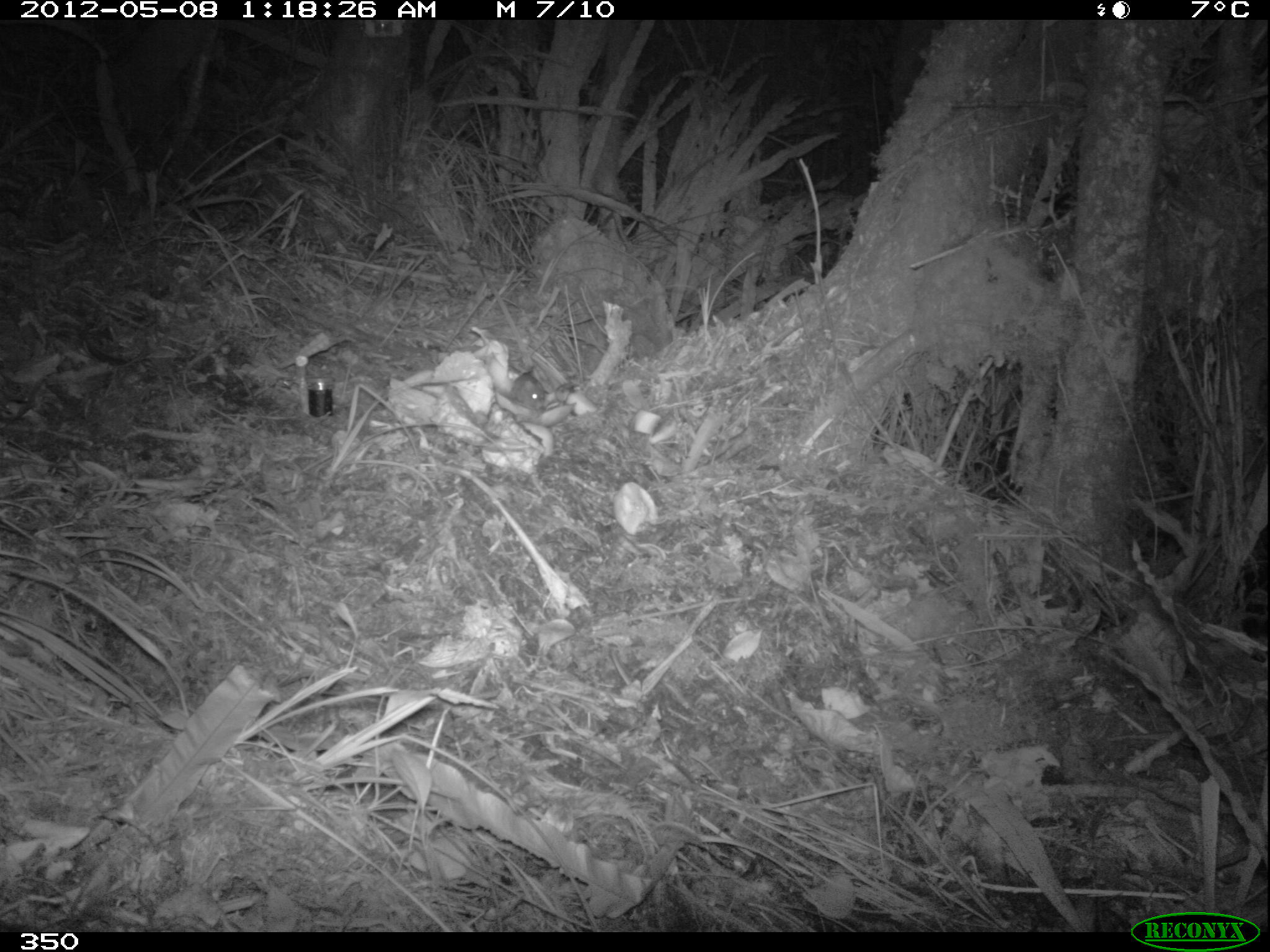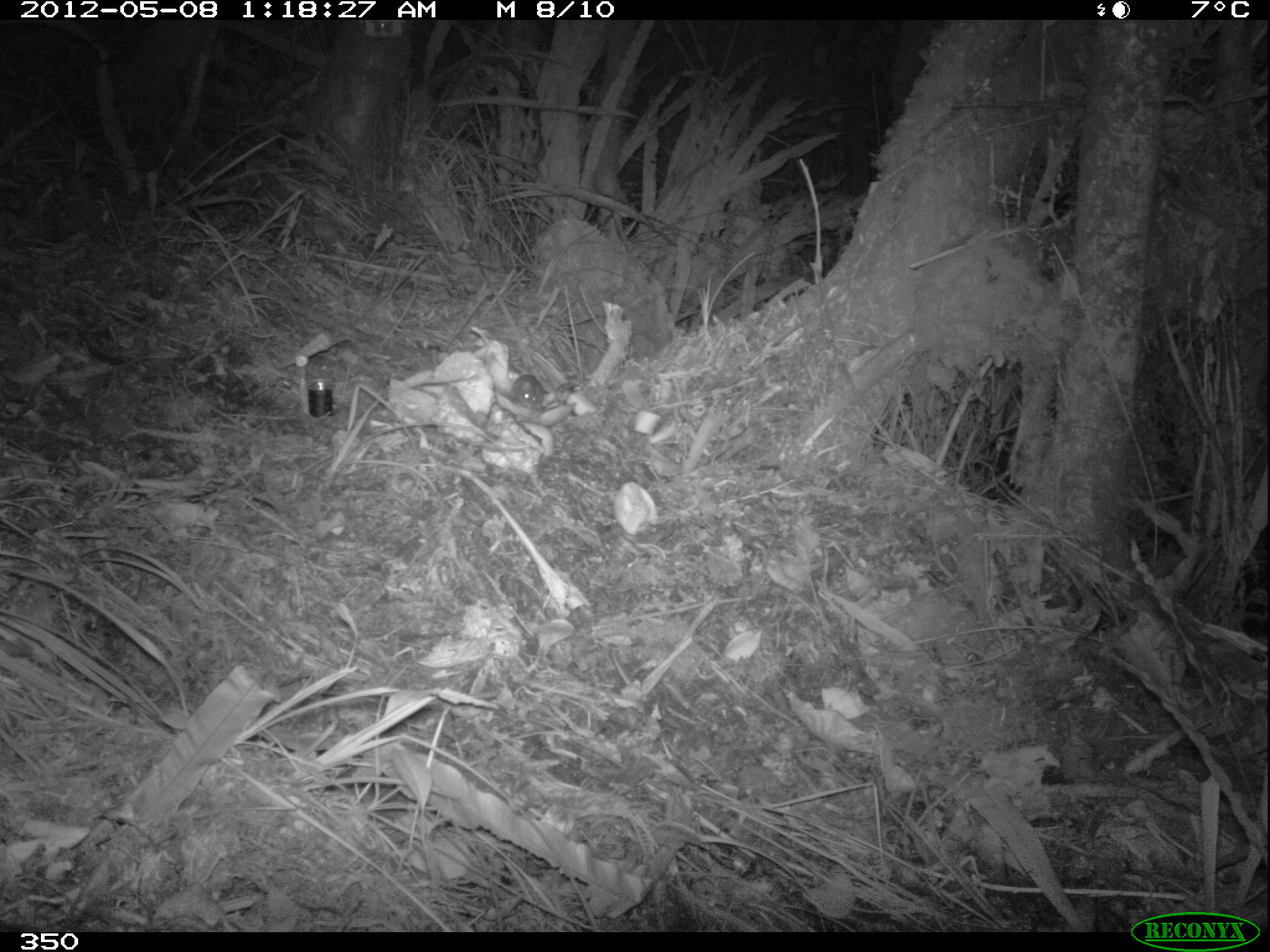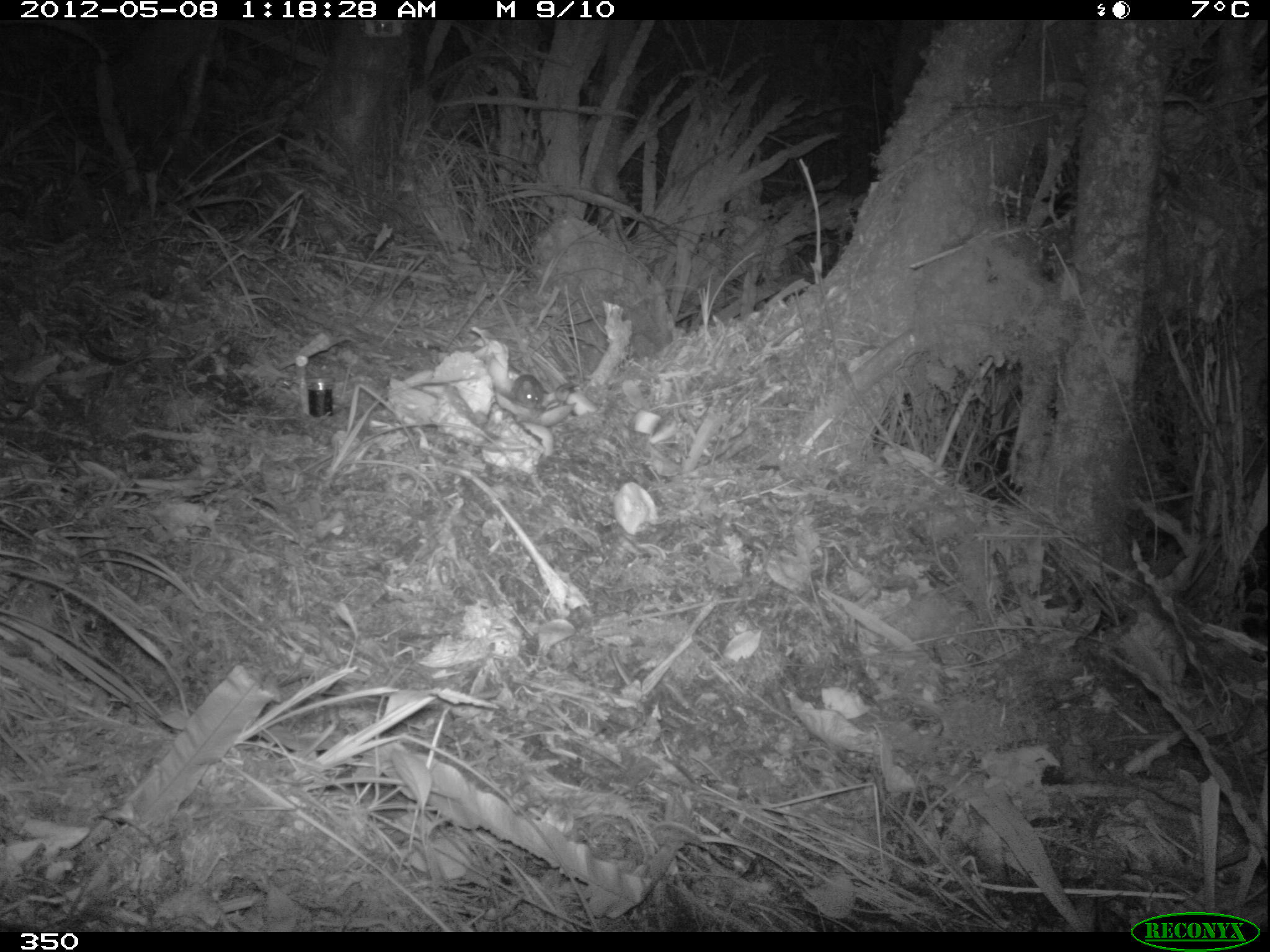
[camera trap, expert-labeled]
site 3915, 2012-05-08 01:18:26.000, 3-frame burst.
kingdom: Animalia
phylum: Chordata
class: Mammalia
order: Rodentia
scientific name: Rodentia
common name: rodents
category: unknown rodent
Unknown rodent (rodents) (Rodentia).